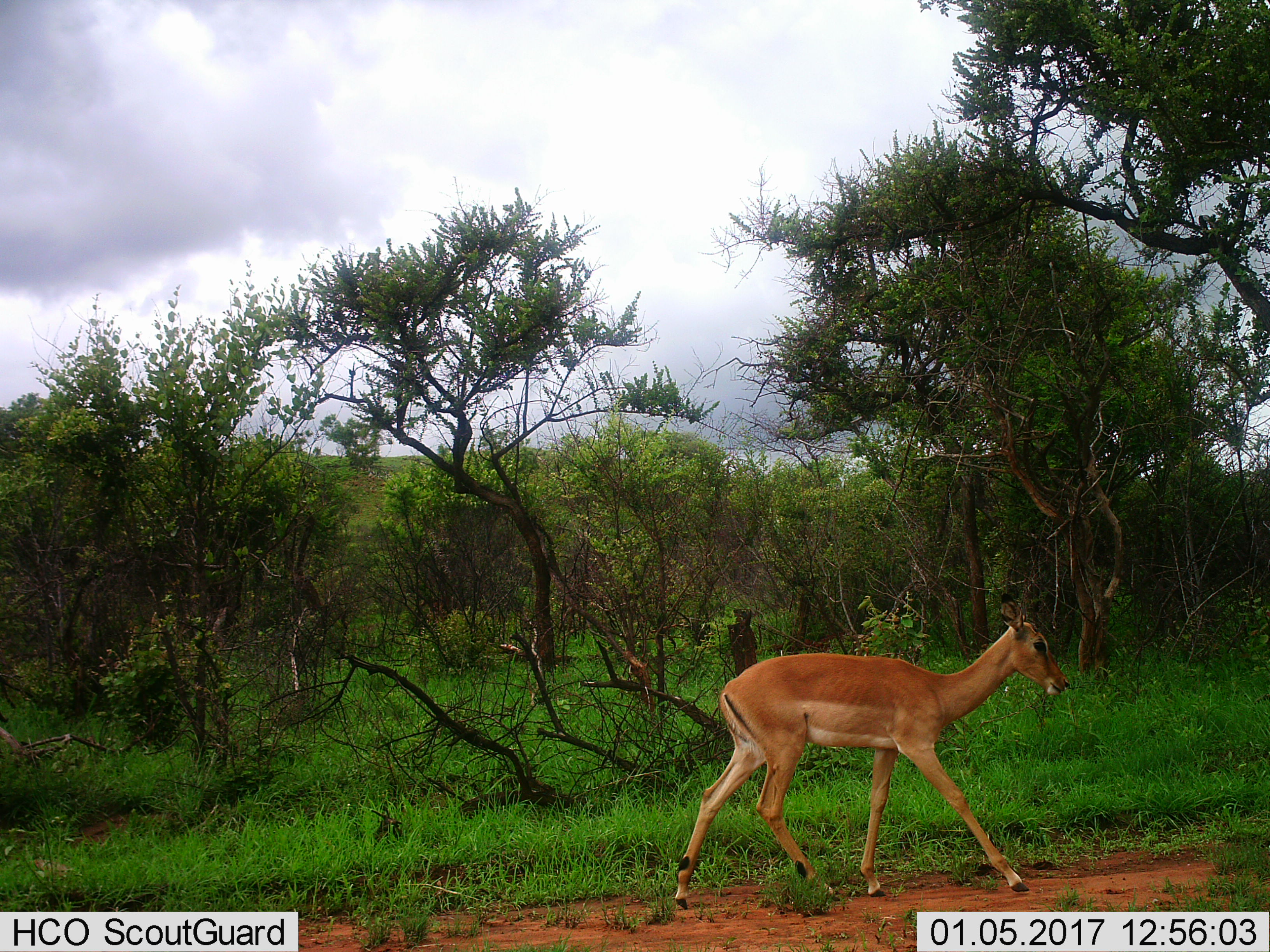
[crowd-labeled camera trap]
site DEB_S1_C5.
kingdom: Animalia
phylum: Chordata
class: Mammalia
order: Artiodactyla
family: Bovidae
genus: Aepyceros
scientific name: Aepyceros melampus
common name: impala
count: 1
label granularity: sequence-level